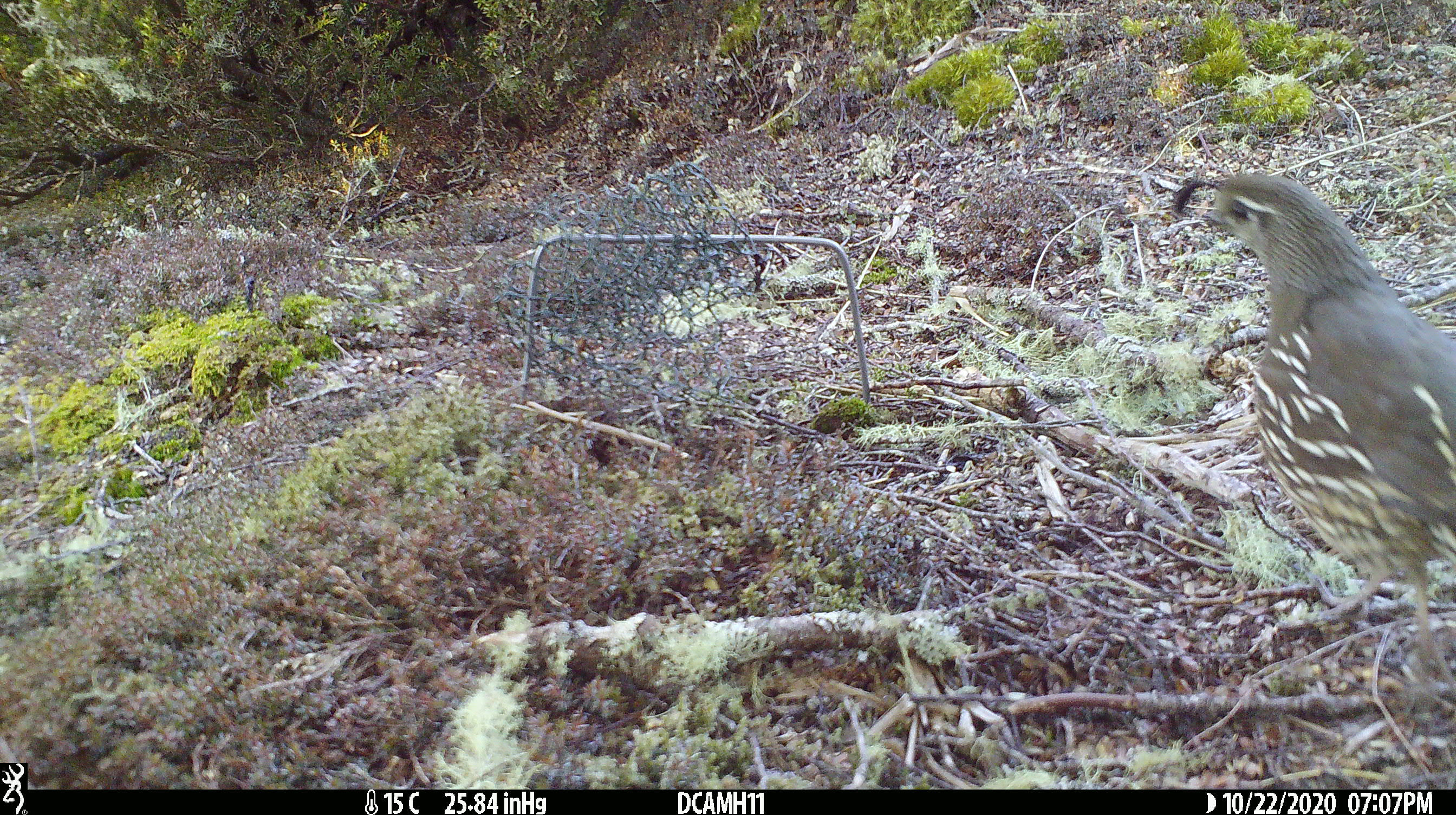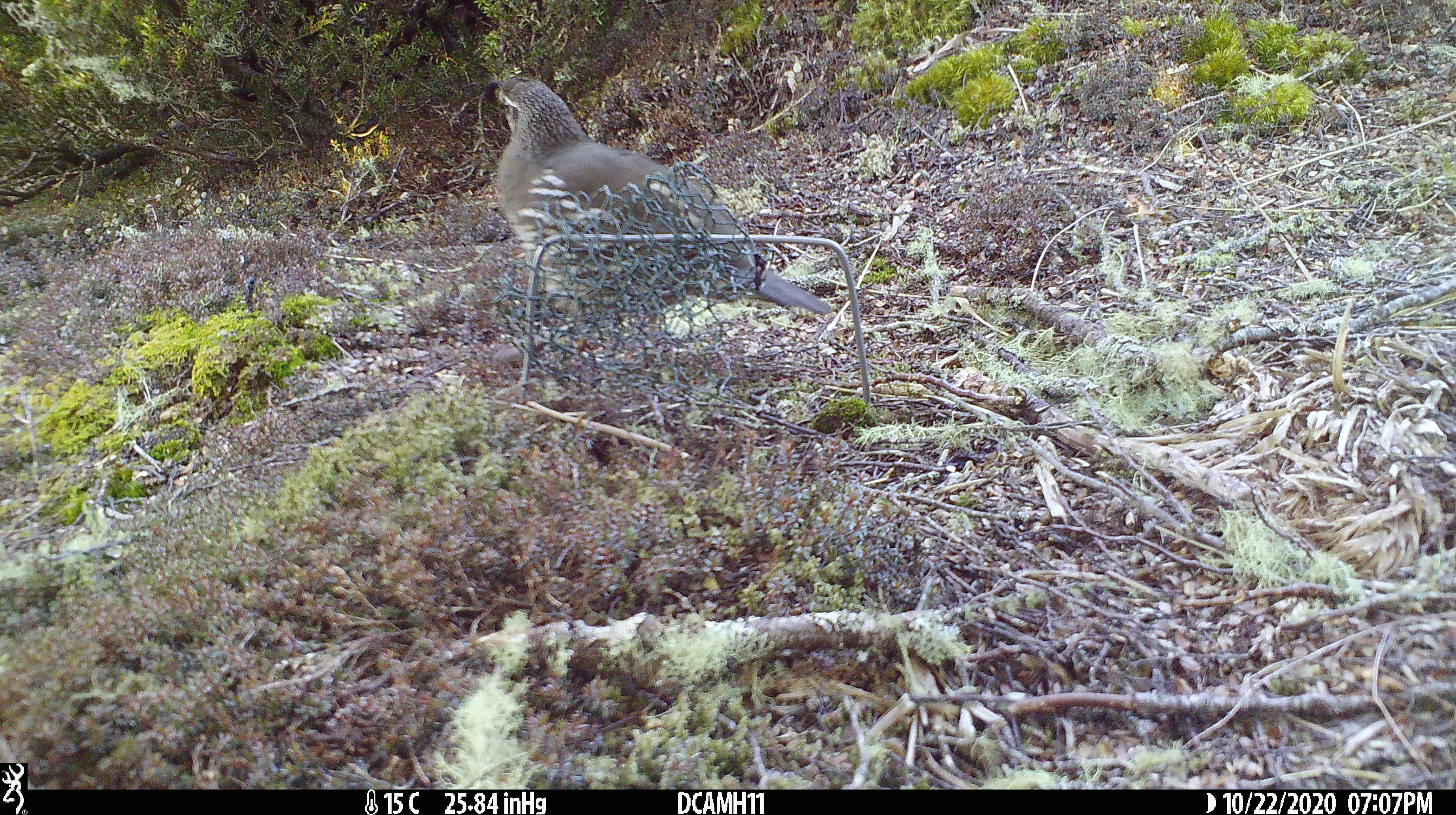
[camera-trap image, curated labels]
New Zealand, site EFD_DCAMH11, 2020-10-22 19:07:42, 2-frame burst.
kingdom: Animalia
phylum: Chordata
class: Aves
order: Galliformes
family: Odontophoridae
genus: Callipepla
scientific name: Callipepla californica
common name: california quail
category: quail california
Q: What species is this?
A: Quail california (california quail) (Callipepla californica).